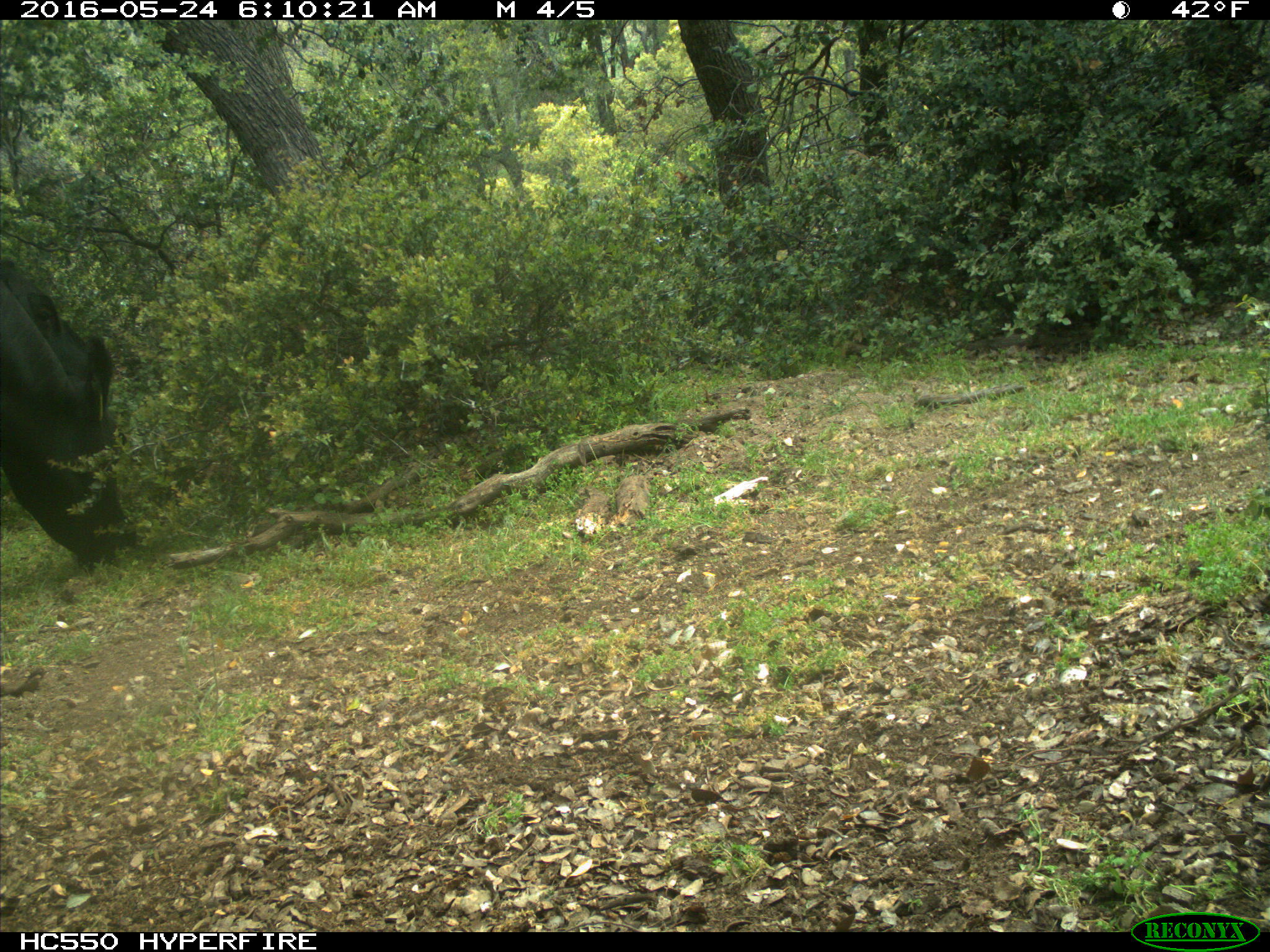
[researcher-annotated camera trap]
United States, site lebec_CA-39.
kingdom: Animalia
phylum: Chordata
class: Mammalia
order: Artiodactyla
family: Bovidae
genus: Bos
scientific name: Bos taurus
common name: domestic cow